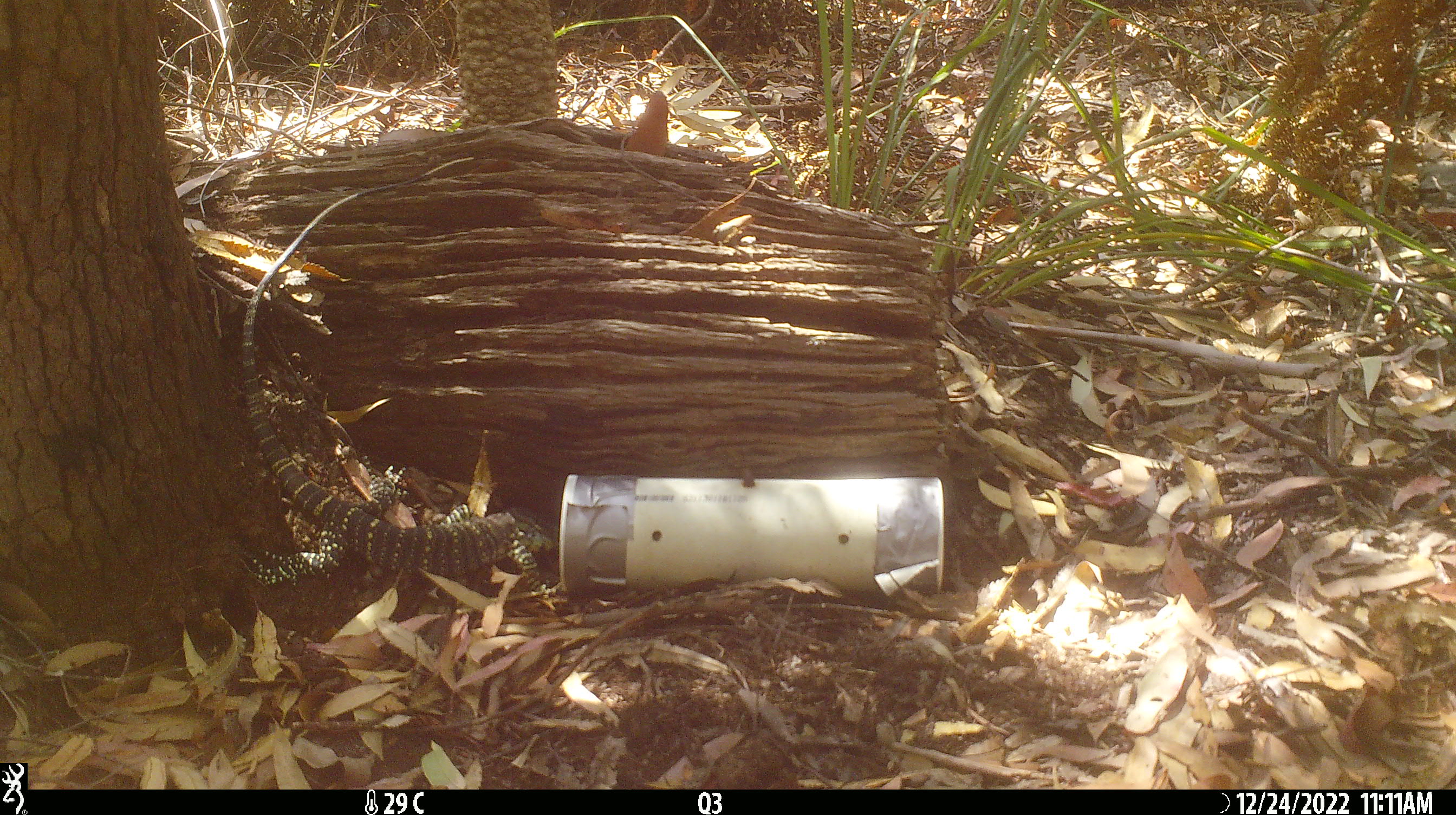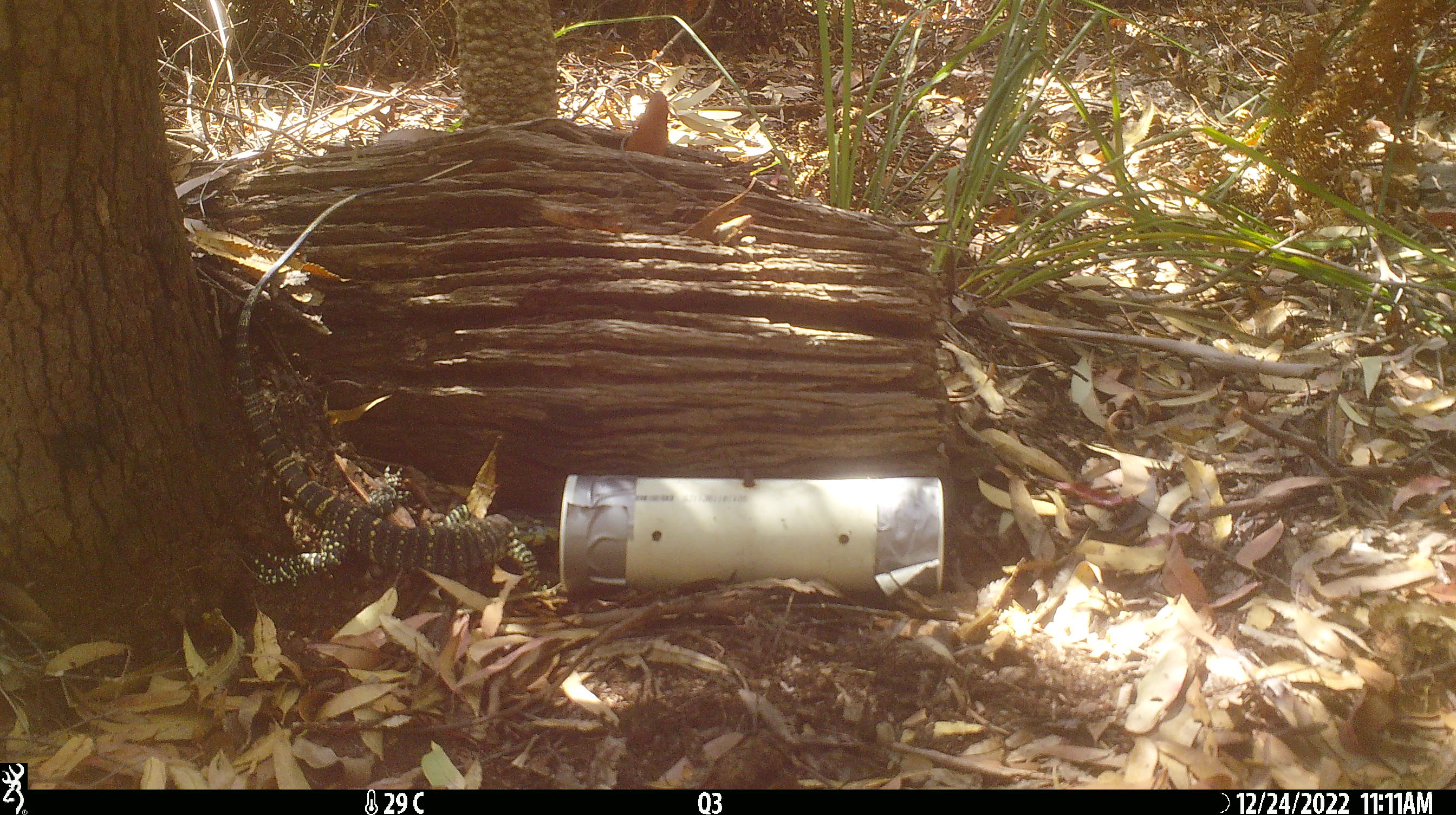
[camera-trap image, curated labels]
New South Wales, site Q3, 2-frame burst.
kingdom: Animalia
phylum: Chordata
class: Reptilia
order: Squamata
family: Varanidae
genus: Varanus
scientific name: Varanus varius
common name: lace monitor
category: goanna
Goanna (lace monitor) (Varanus varius).